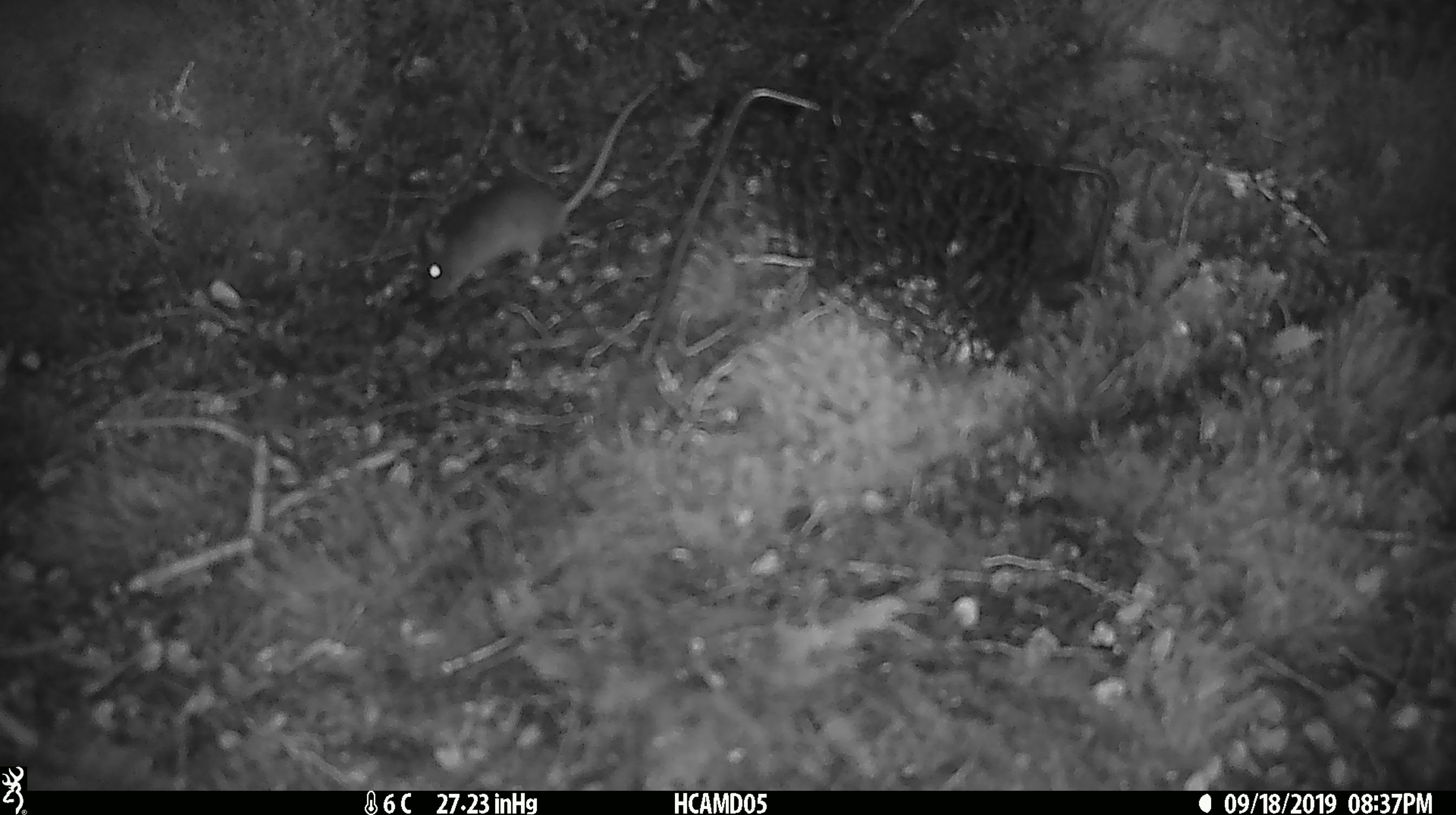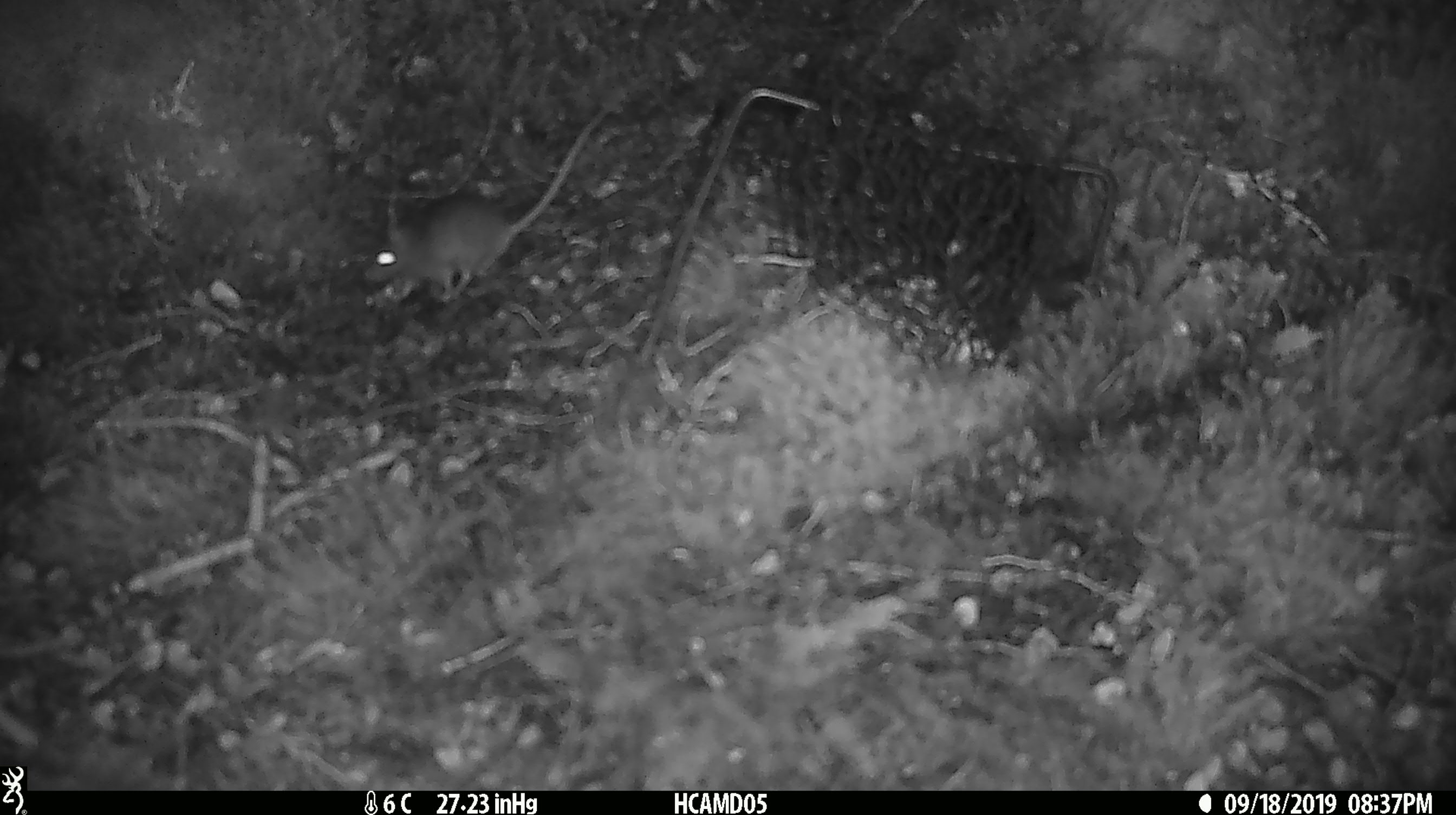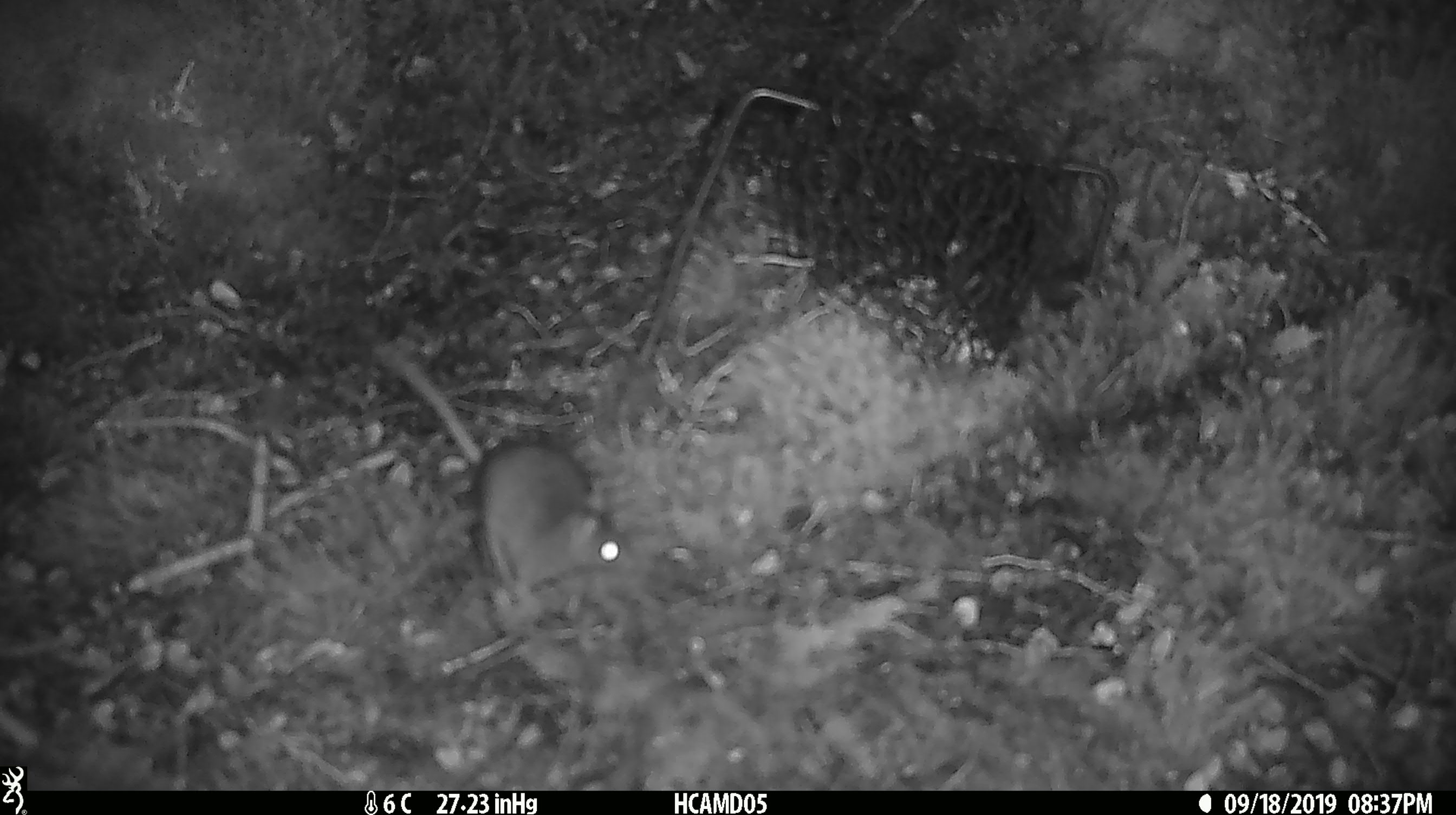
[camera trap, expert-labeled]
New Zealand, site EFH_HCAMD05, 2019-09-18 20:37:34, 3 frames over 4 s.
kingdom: Animalia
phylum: Chordata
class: Mammalia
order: Rodentia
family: Muridae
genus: Mus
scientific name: Mus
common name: mouse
Mouse (Mus).